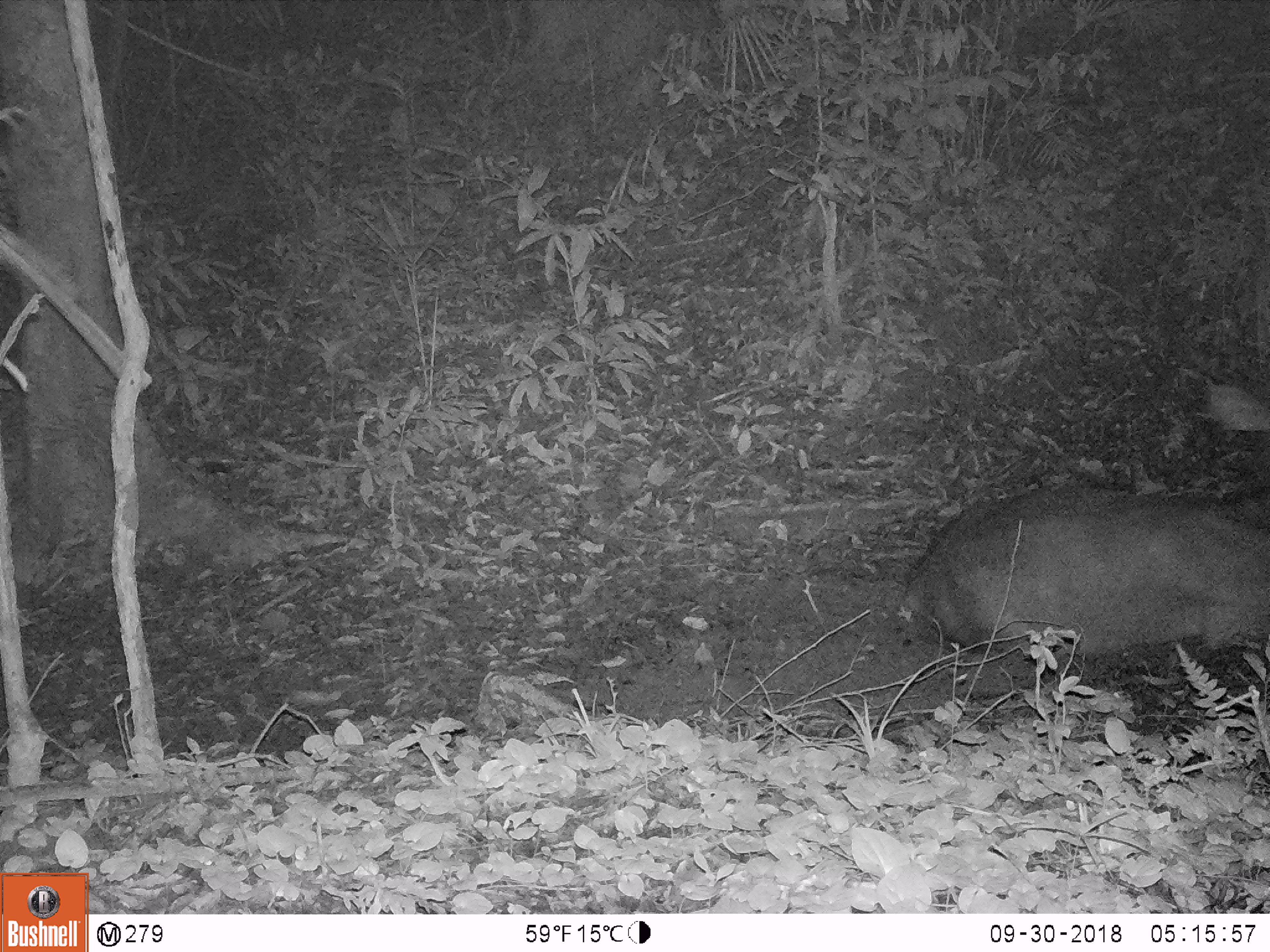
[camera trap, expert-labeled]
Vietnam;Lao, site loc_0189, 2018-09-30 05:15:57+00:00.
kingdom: Animalia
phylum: Chordata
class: Mammalia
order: Artiodactyla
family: Cervidae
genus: Rusa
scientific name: Rusa unicolor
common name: sambar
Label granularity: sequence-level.